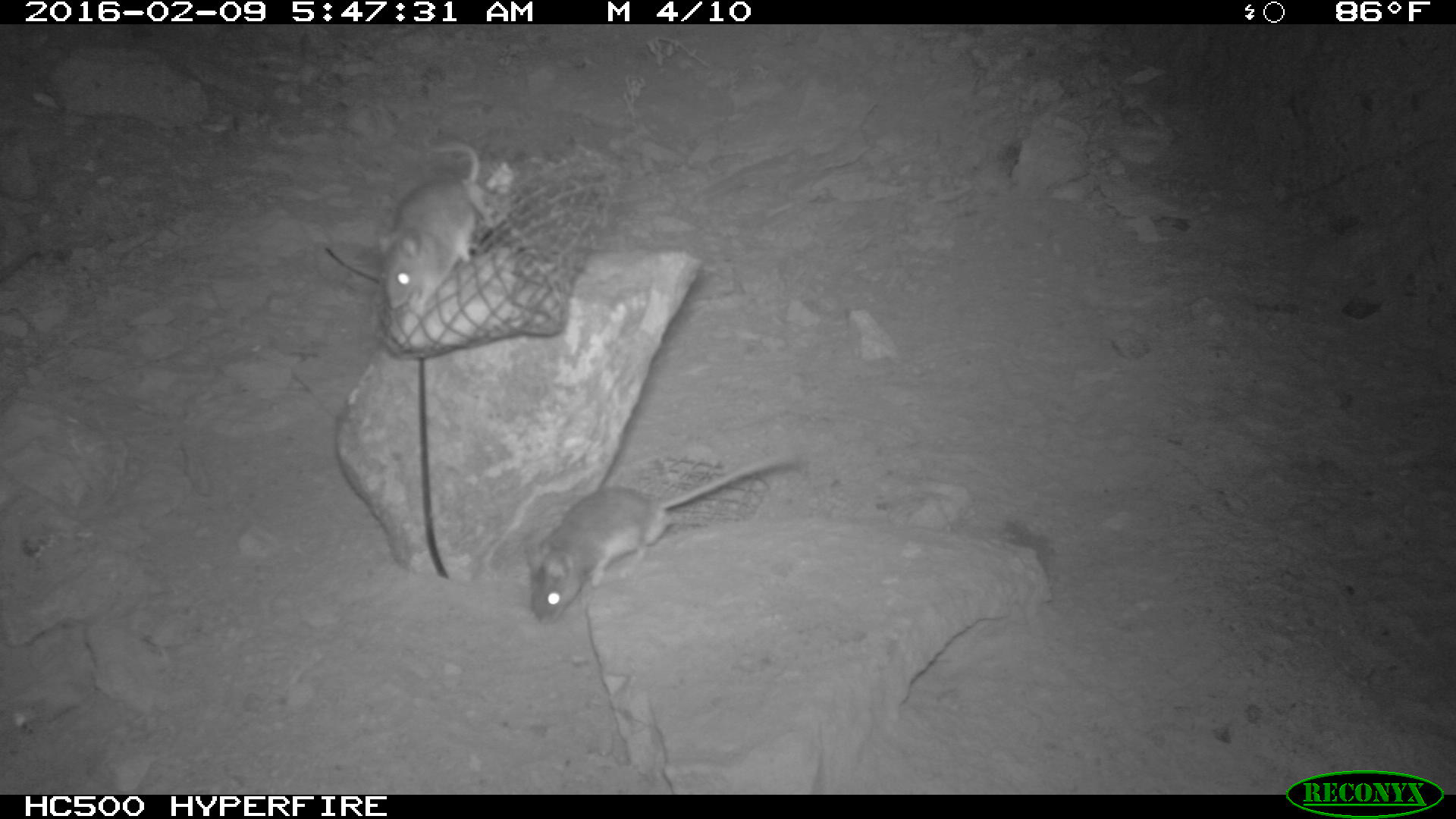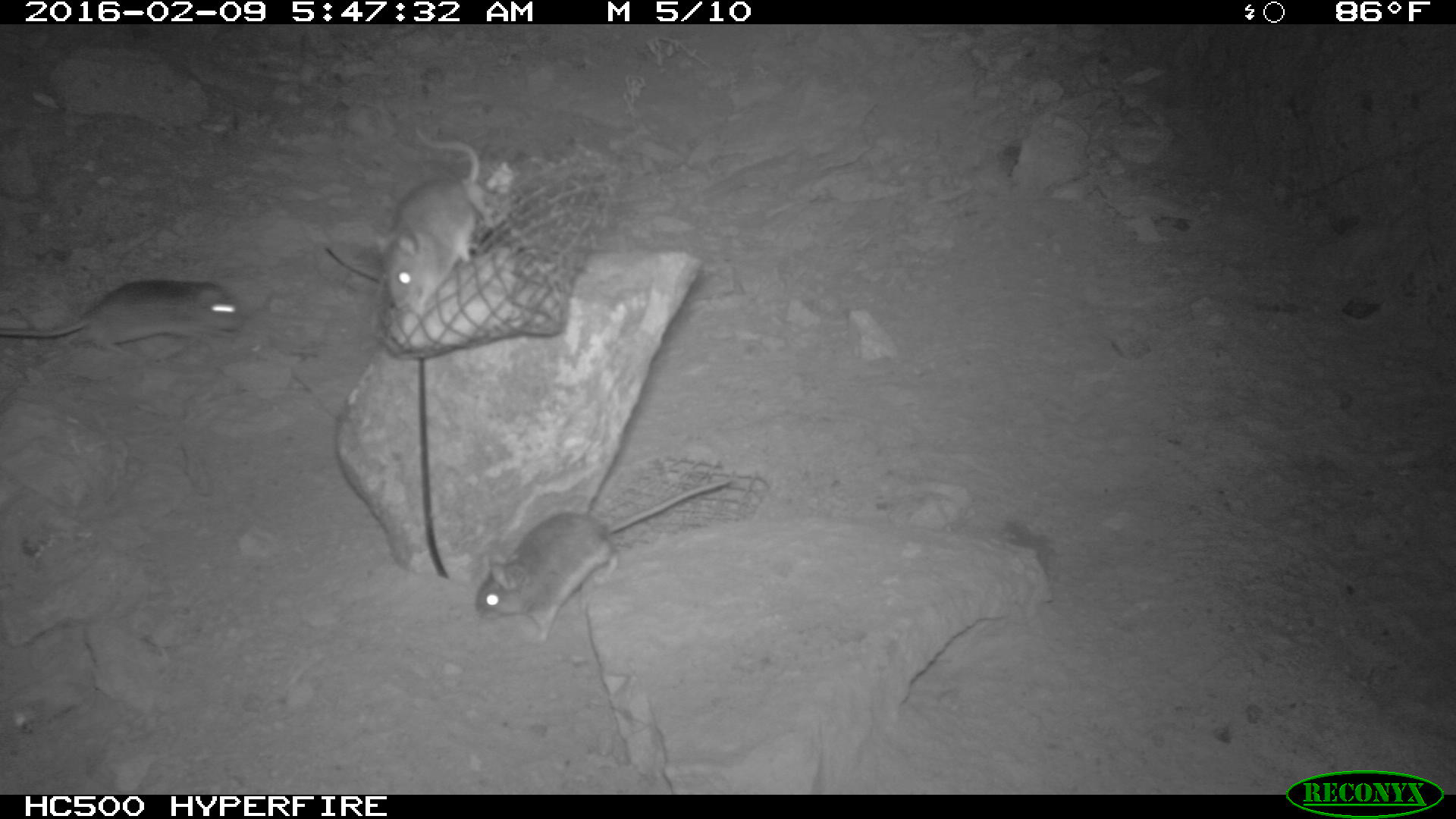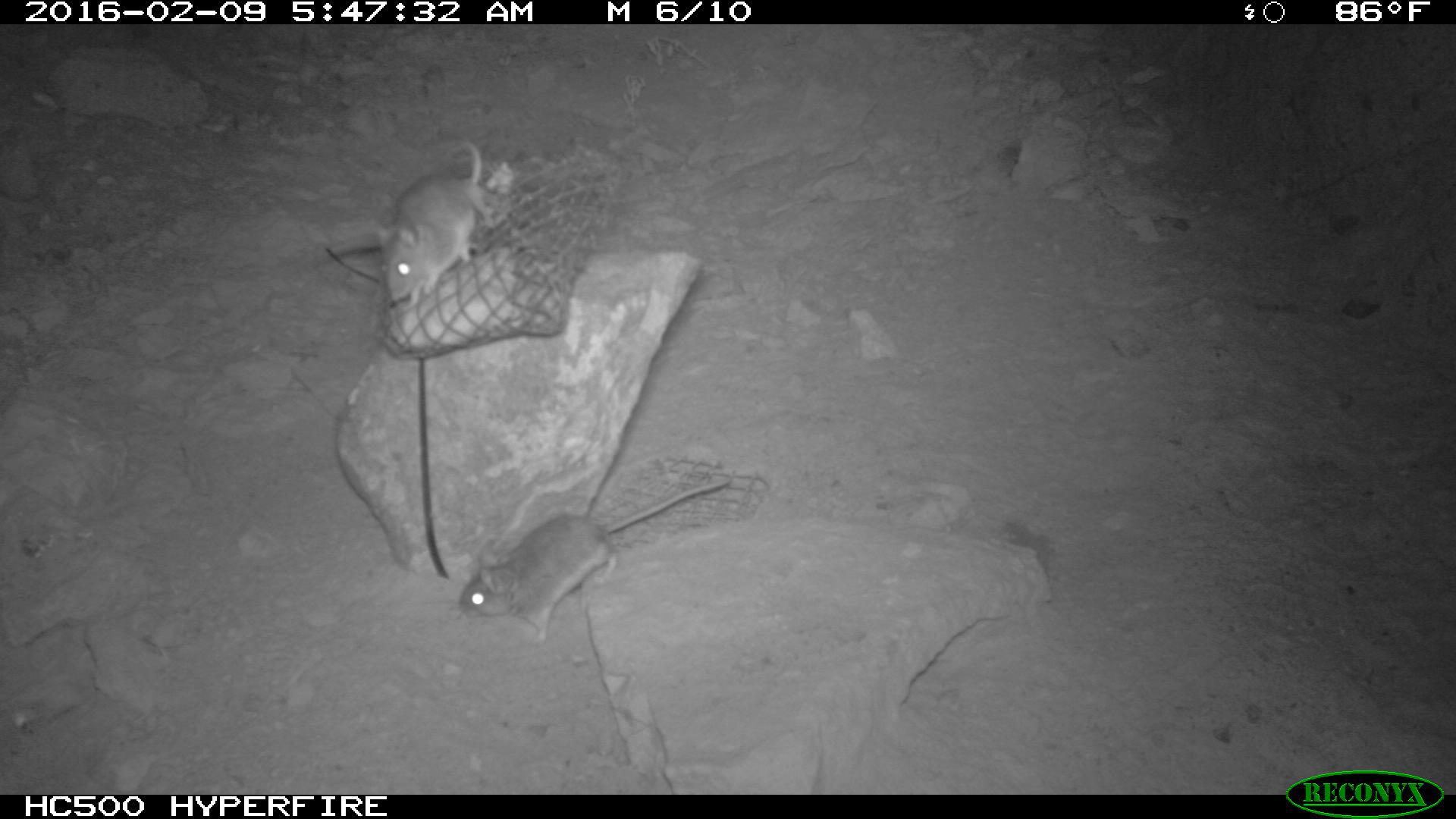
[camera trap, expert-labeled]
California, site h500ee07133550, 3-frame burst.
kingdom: Animalia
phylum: Chordata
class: Mammalia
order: Rodentia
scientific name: Rodentia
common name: rodent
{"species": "rodent (Rodentia)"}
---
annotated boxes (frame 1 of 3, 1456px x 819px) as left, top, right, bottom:
rodent: 525, 451, 804, 626; 374, 140, 484, 319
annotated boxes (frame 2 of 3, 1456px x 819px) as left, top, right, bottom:
rodent: 472, 479, 726, 642; 371, 124, 486, 310; 0, 278, 241, 355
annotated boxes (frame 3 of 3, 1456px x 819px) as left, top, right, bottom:
rodent: 456, 476, 734, 642; 375, 138, 492, 309